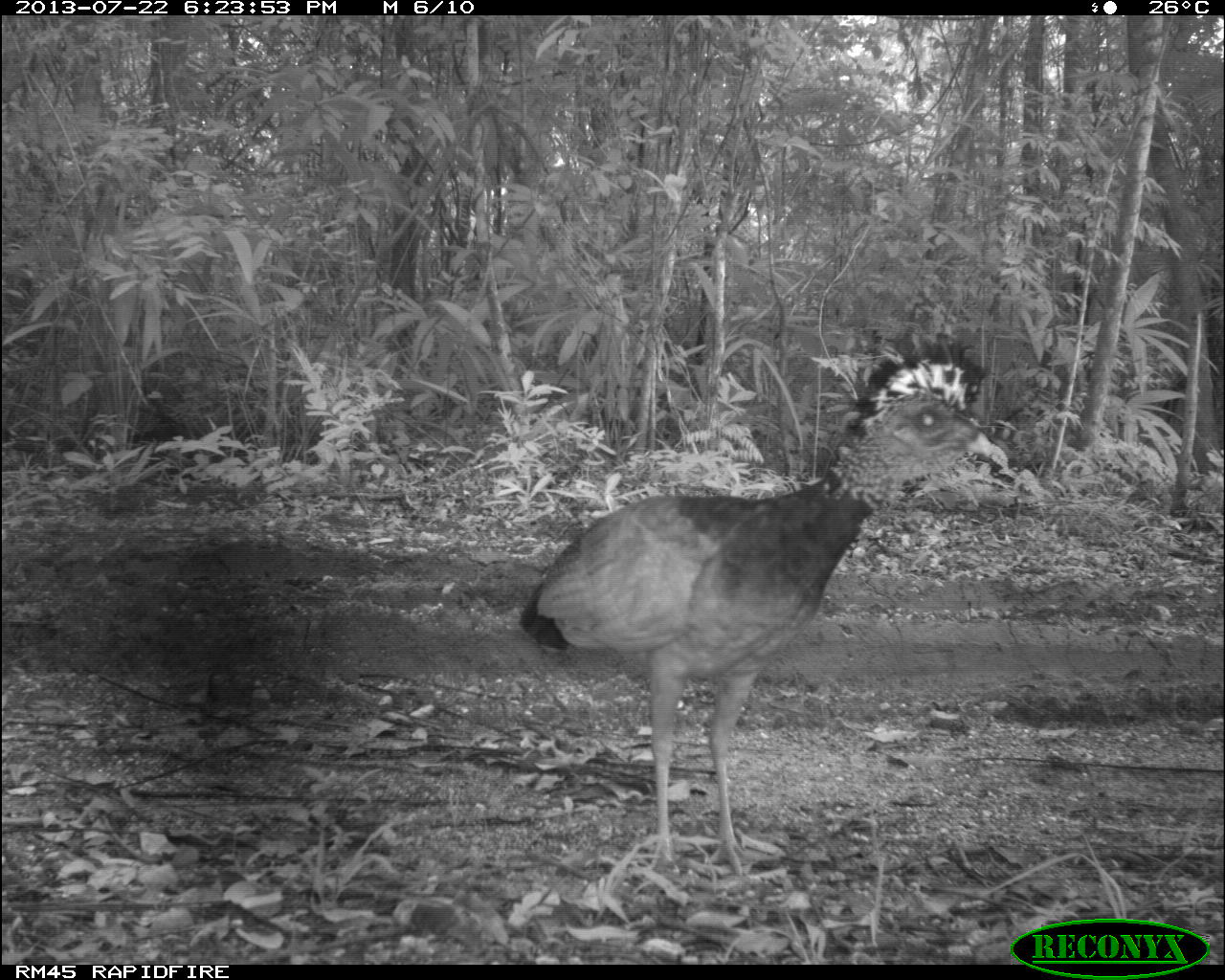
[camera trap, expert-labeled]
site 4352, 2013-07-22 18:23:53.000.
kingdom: Animalia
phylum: Chordata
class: Aves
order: Galliformes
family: Cracidae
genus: Crax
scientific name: Crax rubra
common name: great curassow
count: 1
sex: female